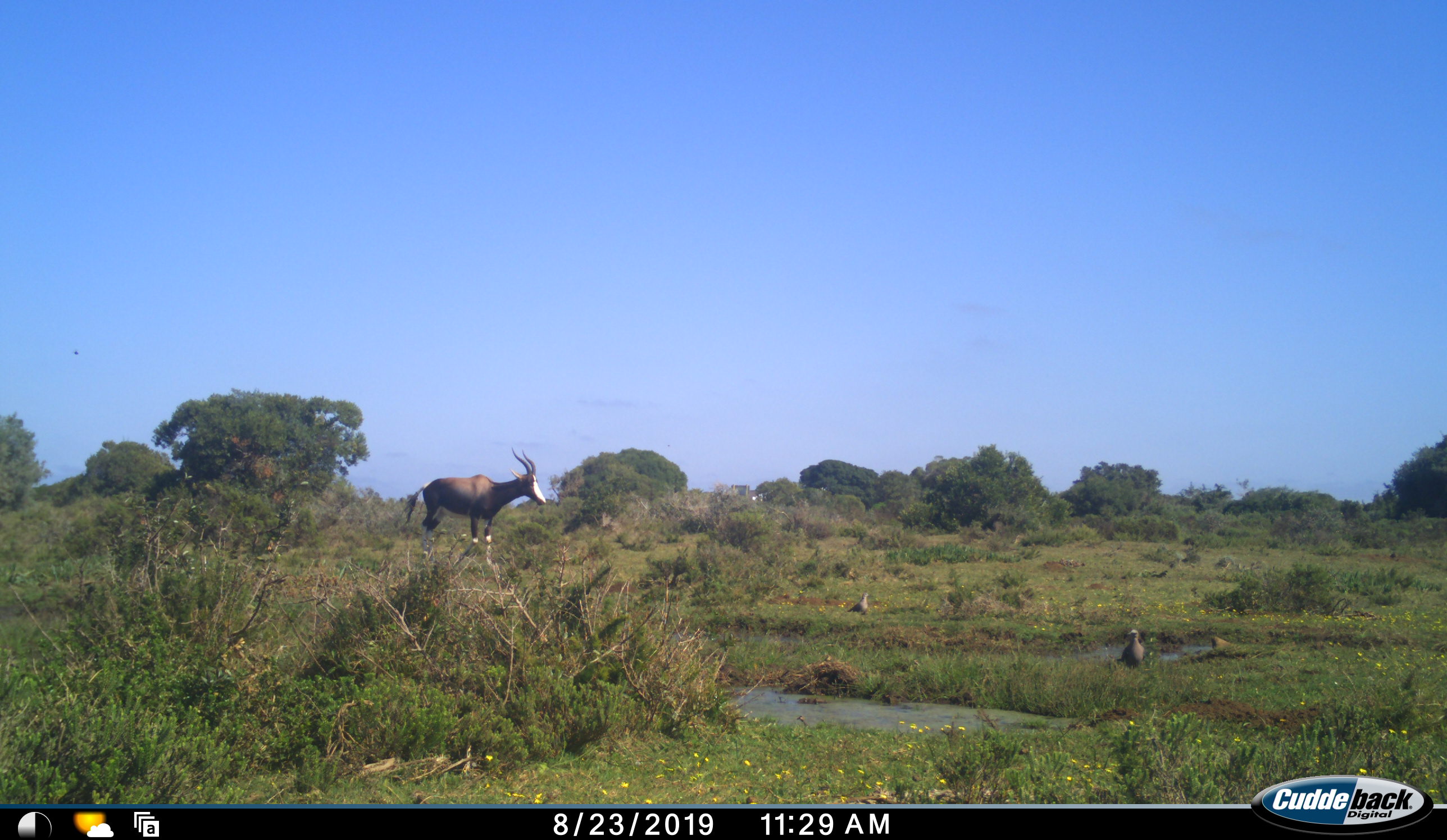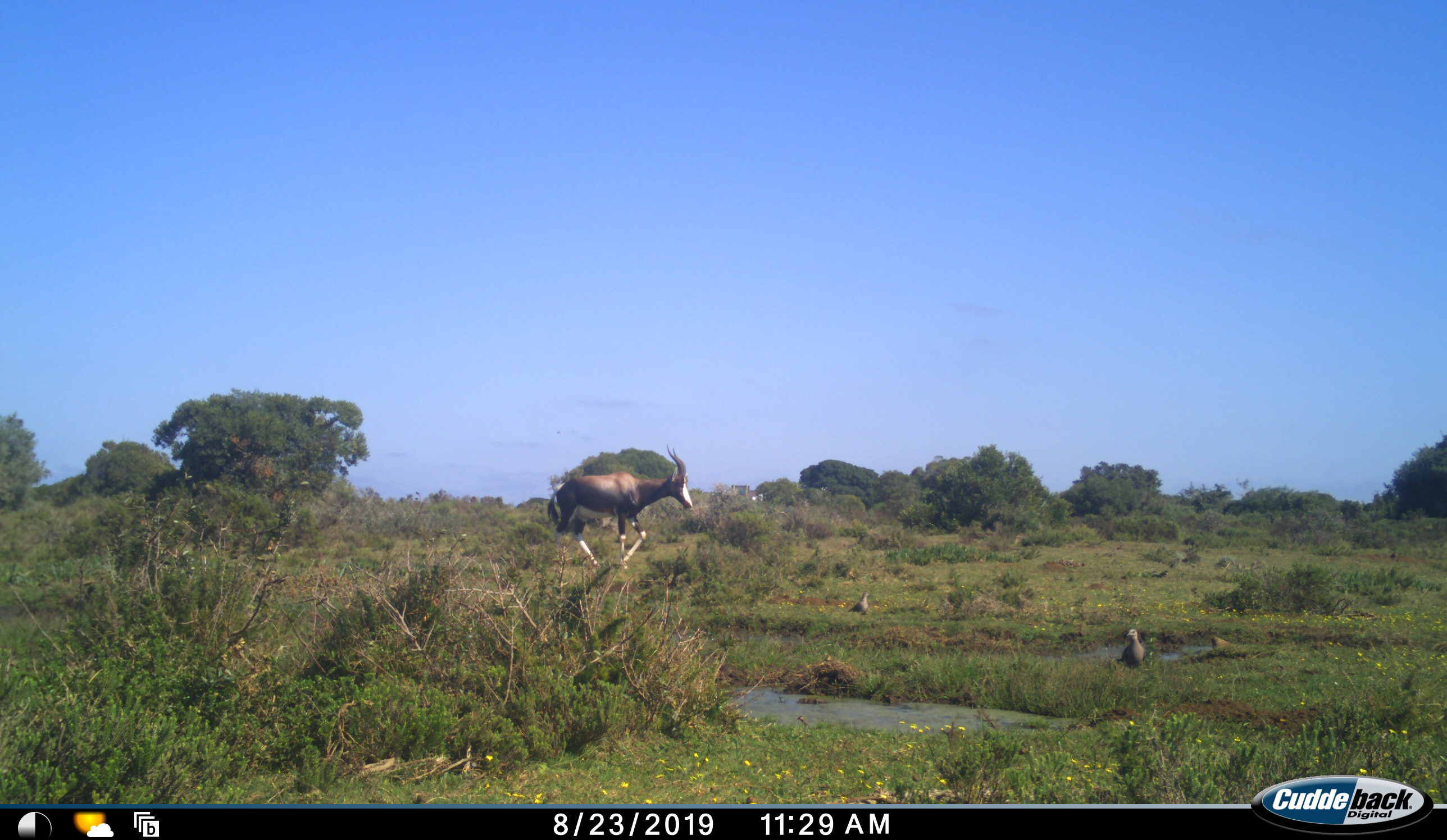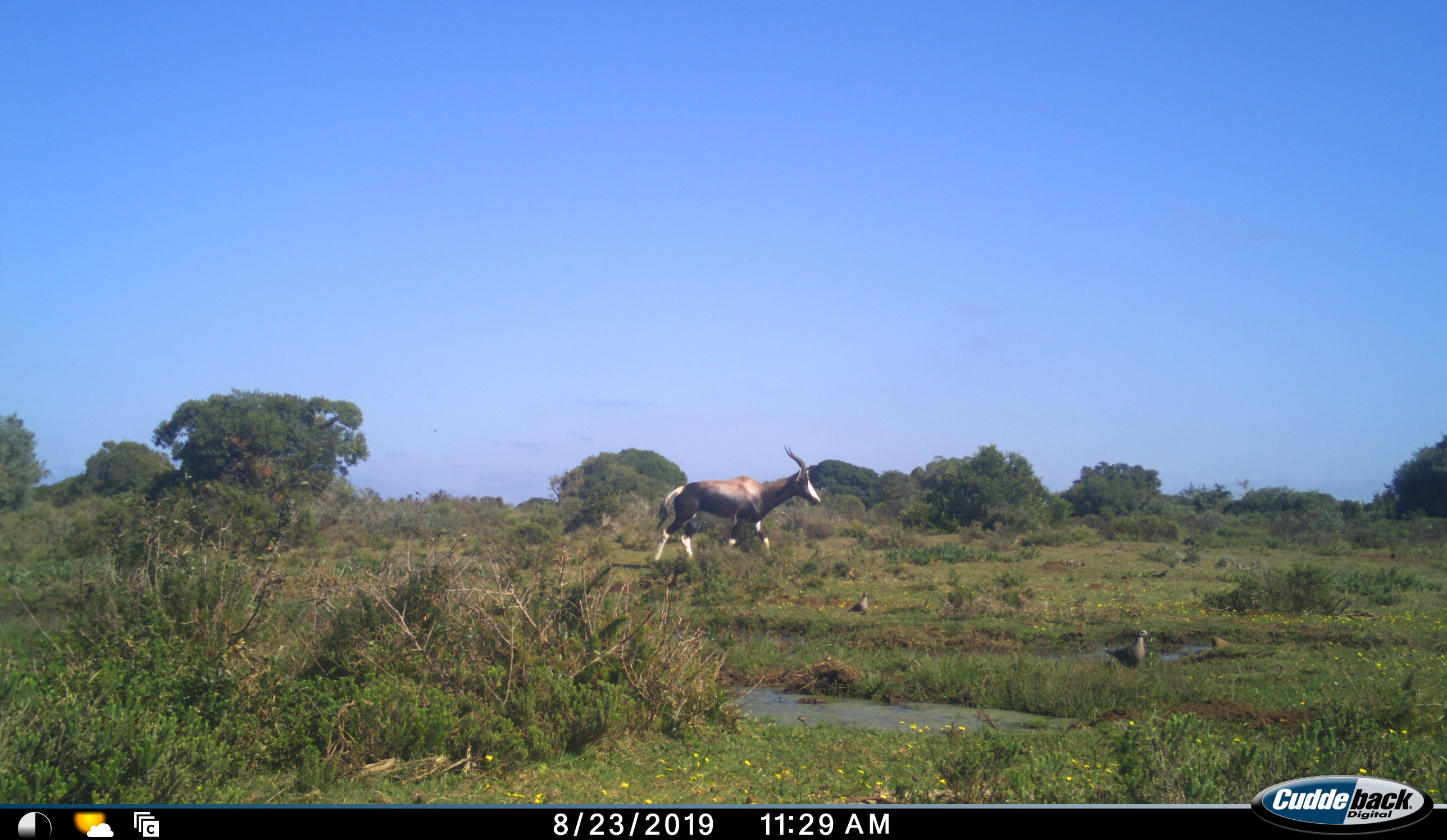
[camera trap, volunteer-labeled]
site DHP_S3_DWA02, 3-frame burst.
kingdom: Animalia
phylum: Chordata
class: Mammalia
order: Artiodactyla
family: Bovidae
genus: Damaliscus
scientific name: Damaliscus pygargus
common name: bontebok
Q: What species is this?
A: Bontebok (Damaliscus pygargus).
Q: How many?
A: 1.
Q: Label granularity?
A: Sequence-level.